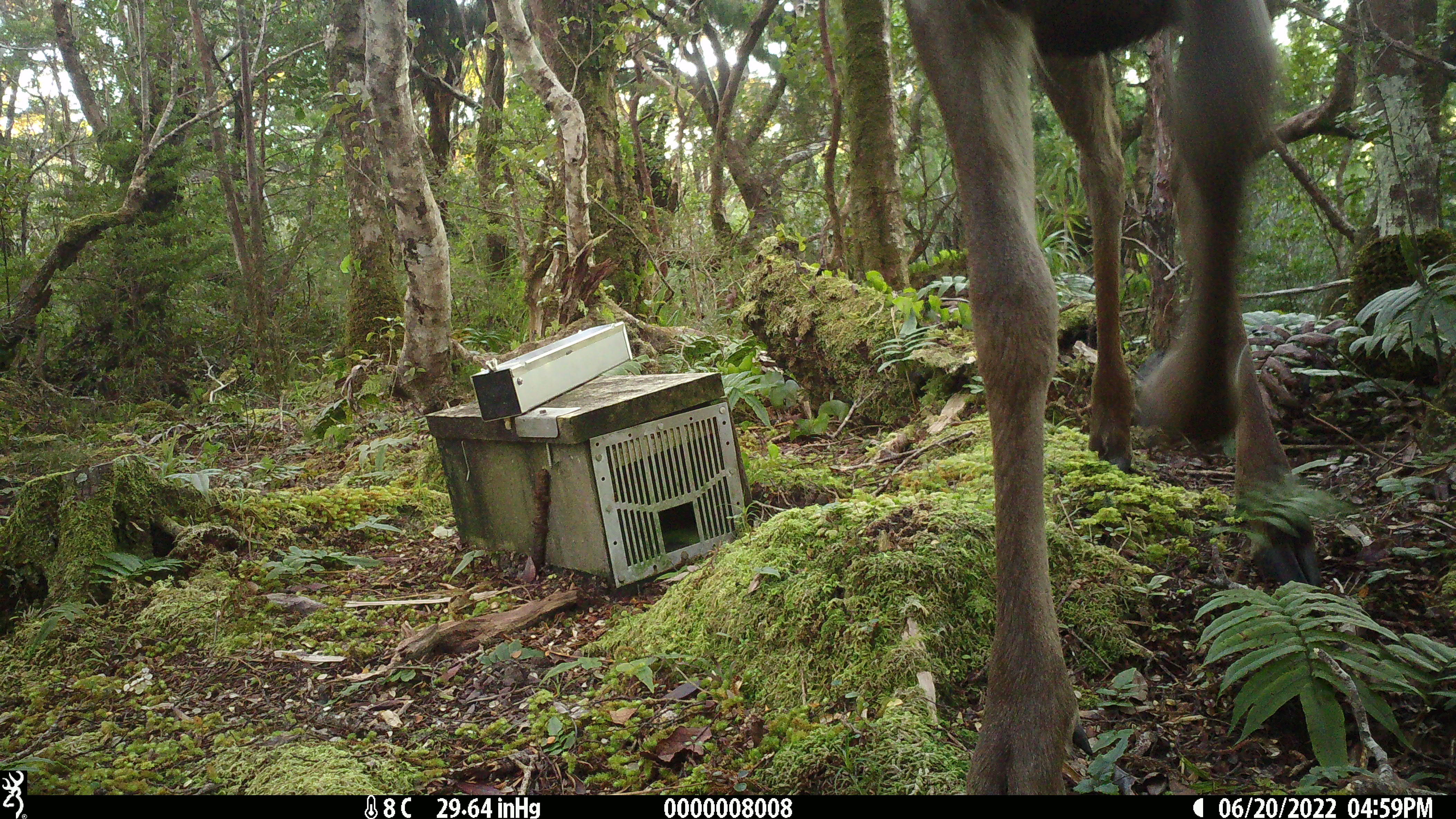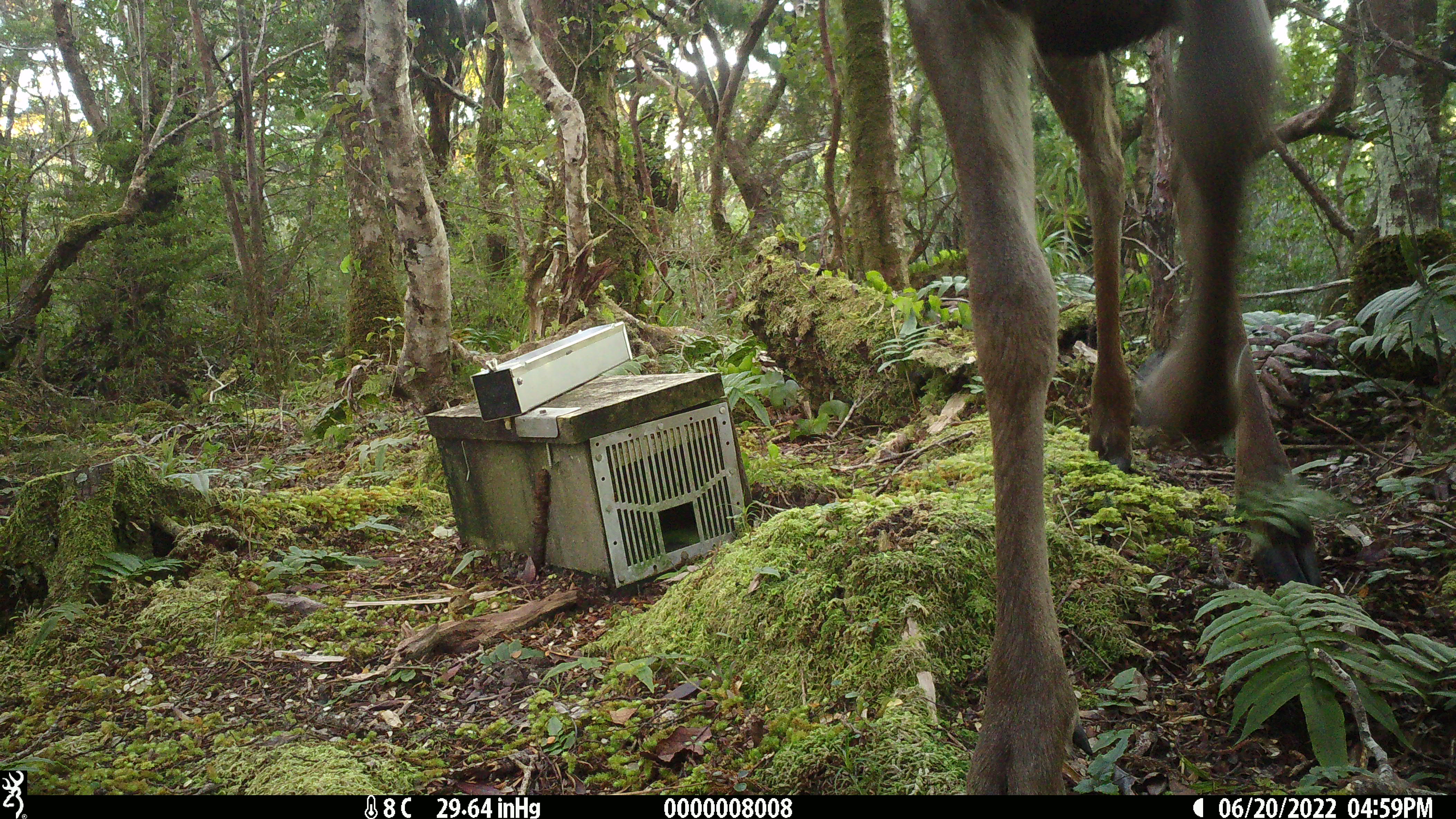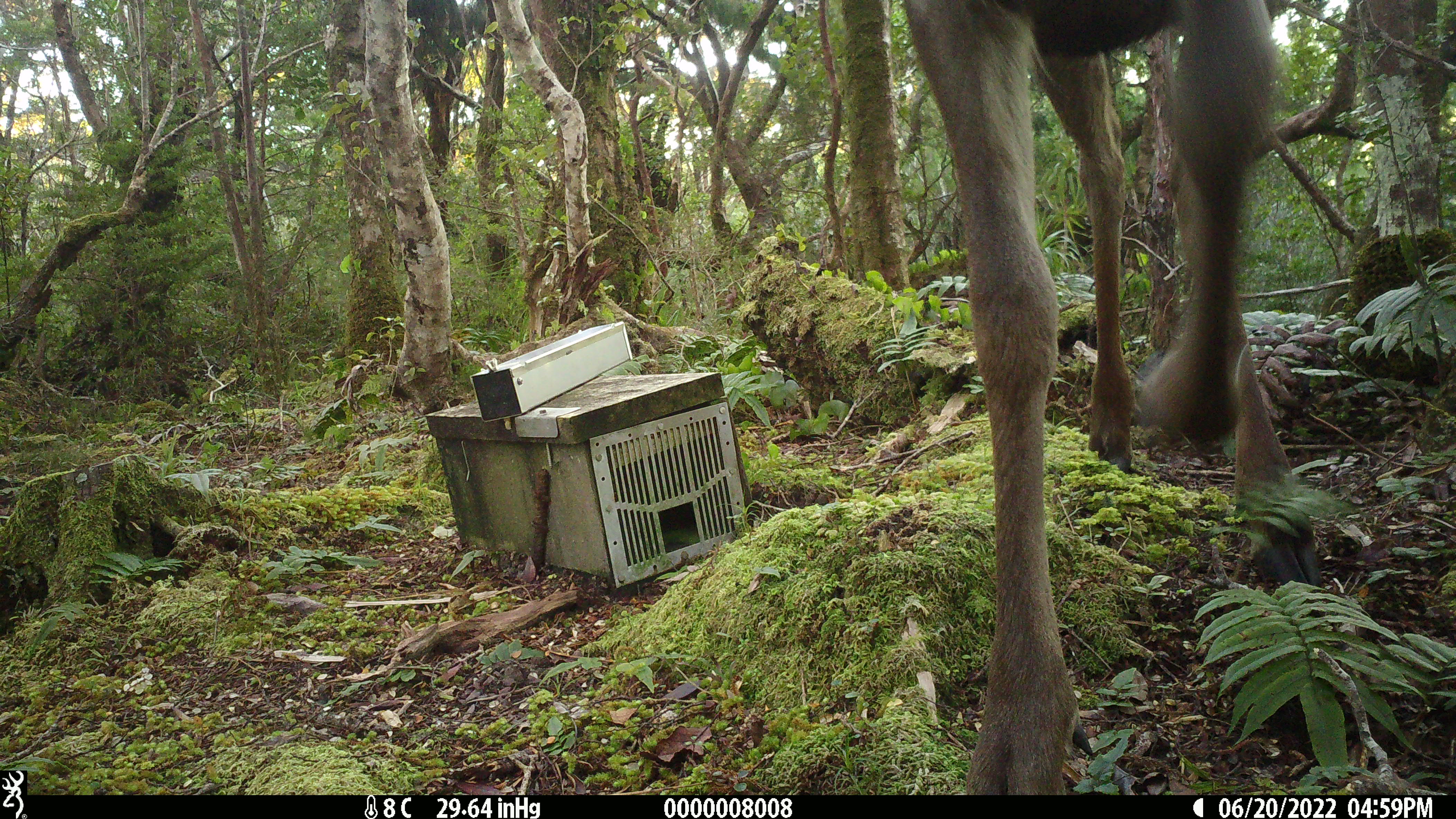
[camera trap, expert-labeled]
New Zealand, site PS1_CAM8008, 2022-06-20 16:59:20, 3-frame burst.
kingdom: Animalia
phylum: Chordata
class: Mammalia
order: Artiodactyla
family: Cervidae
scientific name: Cervidae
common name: deer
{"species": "deer (Cervidae)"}